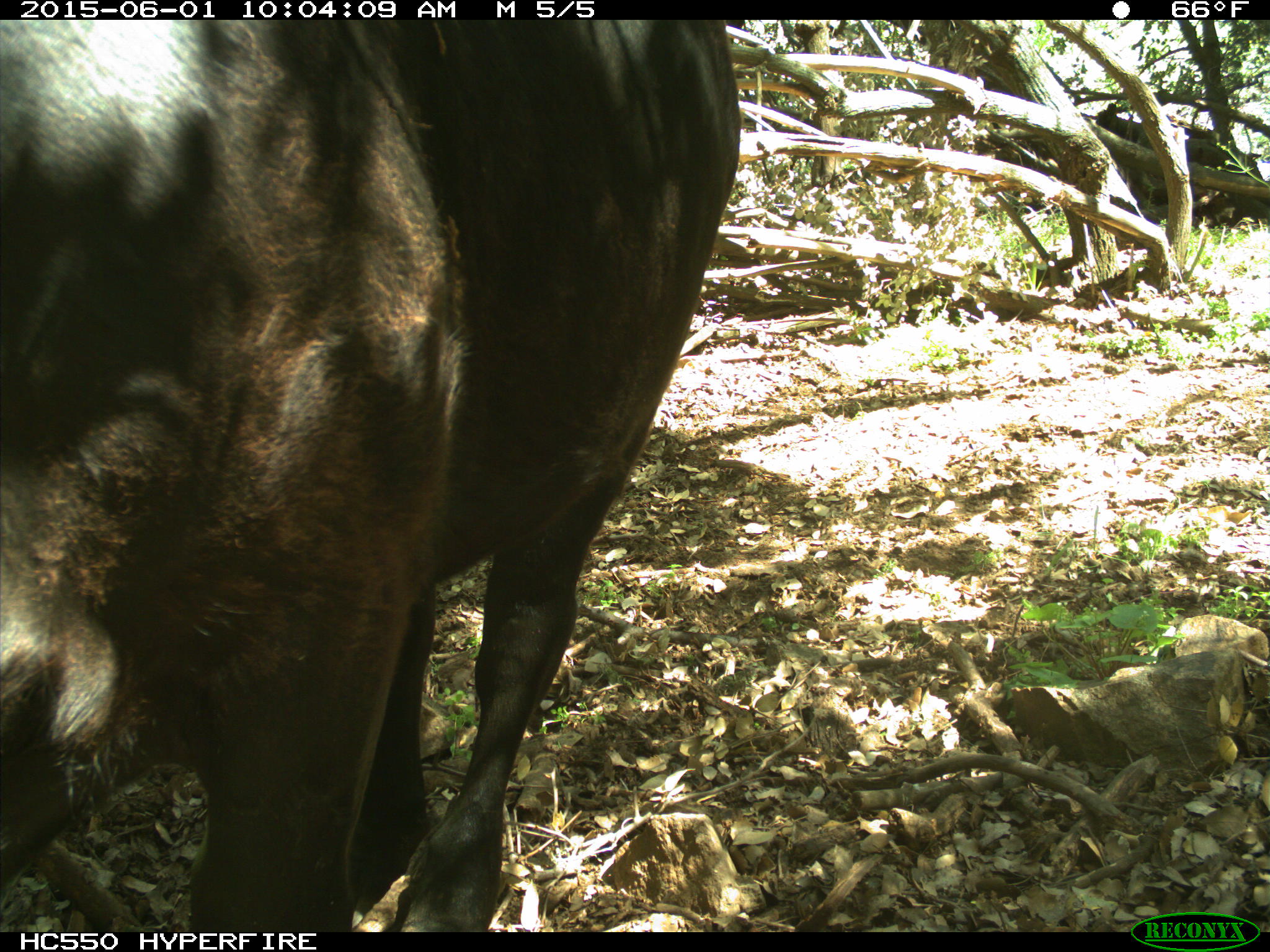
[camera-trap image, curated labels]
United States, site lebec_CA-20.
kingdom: Animalia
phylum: Chordata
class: Mammalia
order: Artiodactyla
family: Bovidae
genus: Bos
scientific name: Bos taurus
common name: domestic cow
Bos taurus (domestic cow).